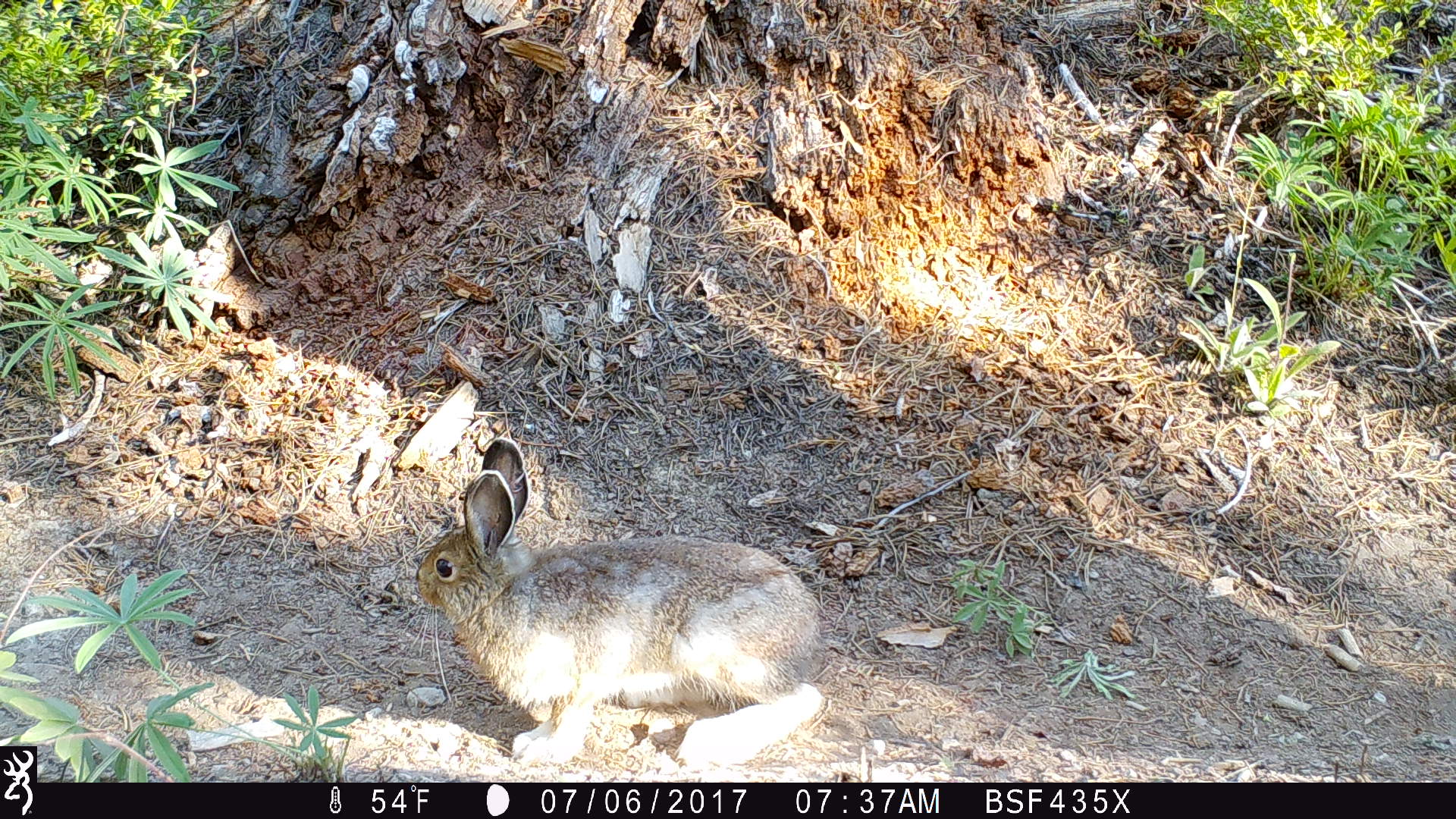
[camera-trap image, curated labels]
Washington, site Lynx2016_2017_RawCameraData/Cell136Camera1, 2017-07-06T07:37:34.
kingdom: Animalia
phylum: Chordata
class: Mammalia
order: Lagomorpha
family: Leporidae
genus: Lepus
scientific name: Lepus americanus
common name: snowshoe hare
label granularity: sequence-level